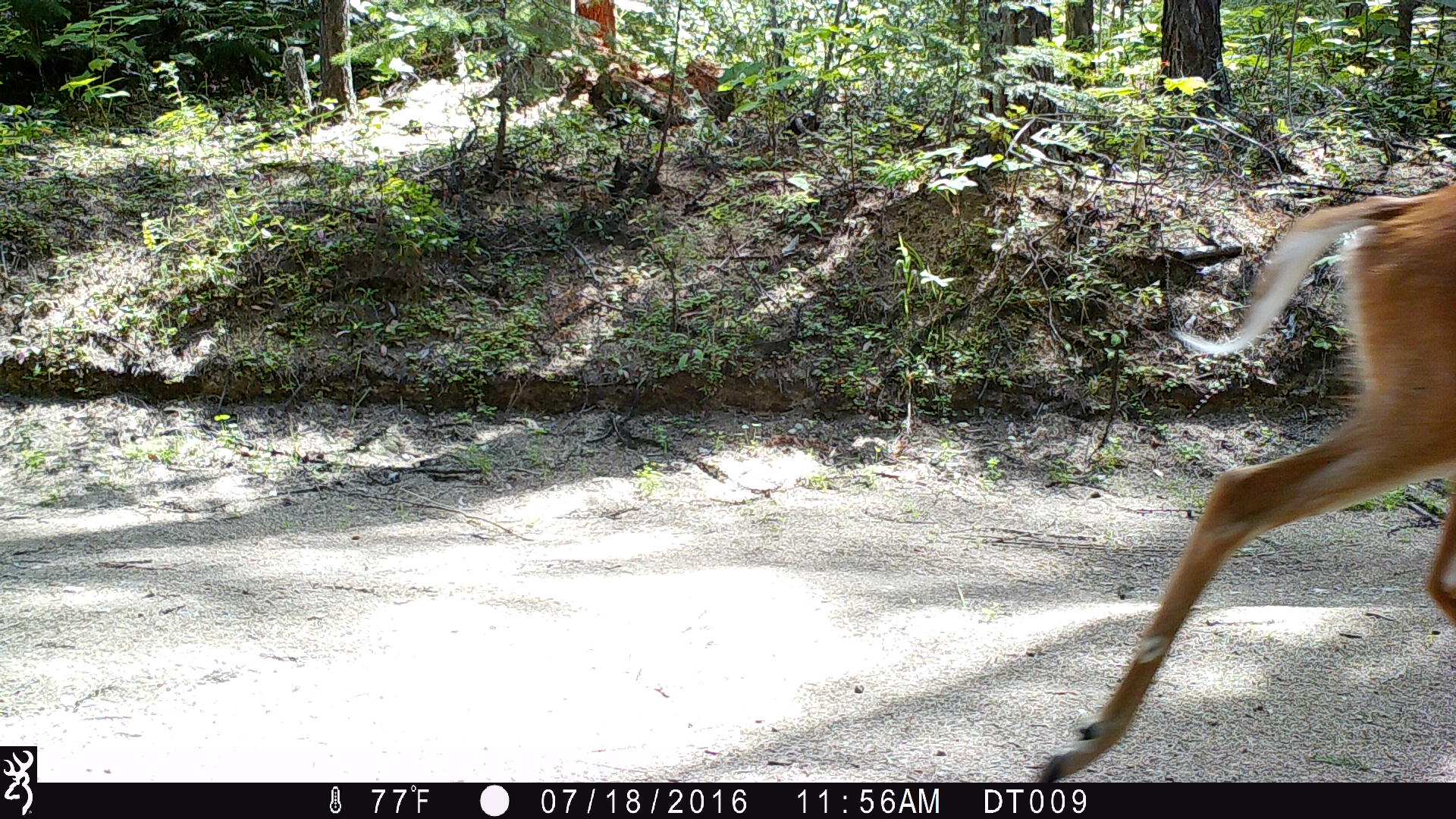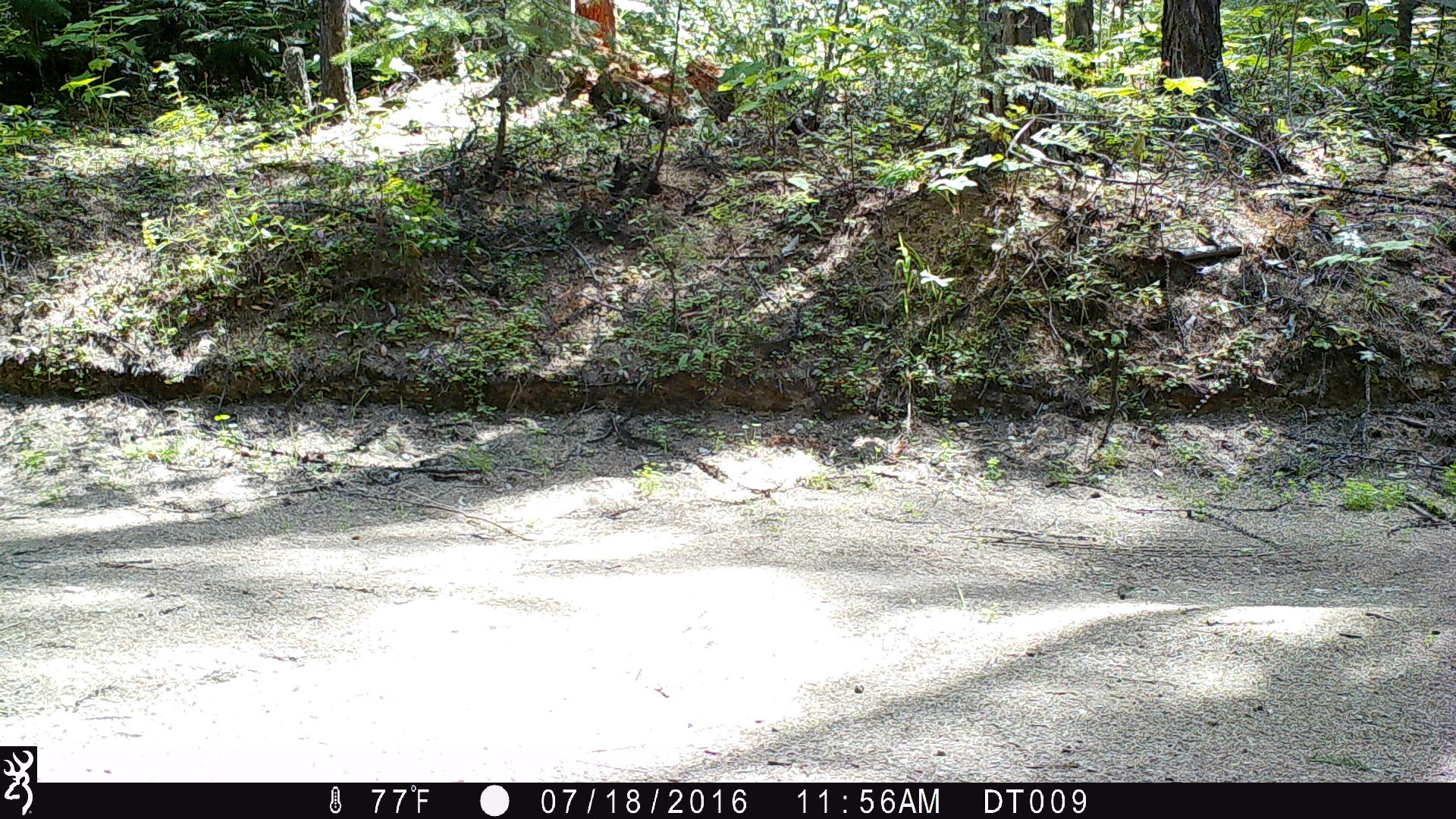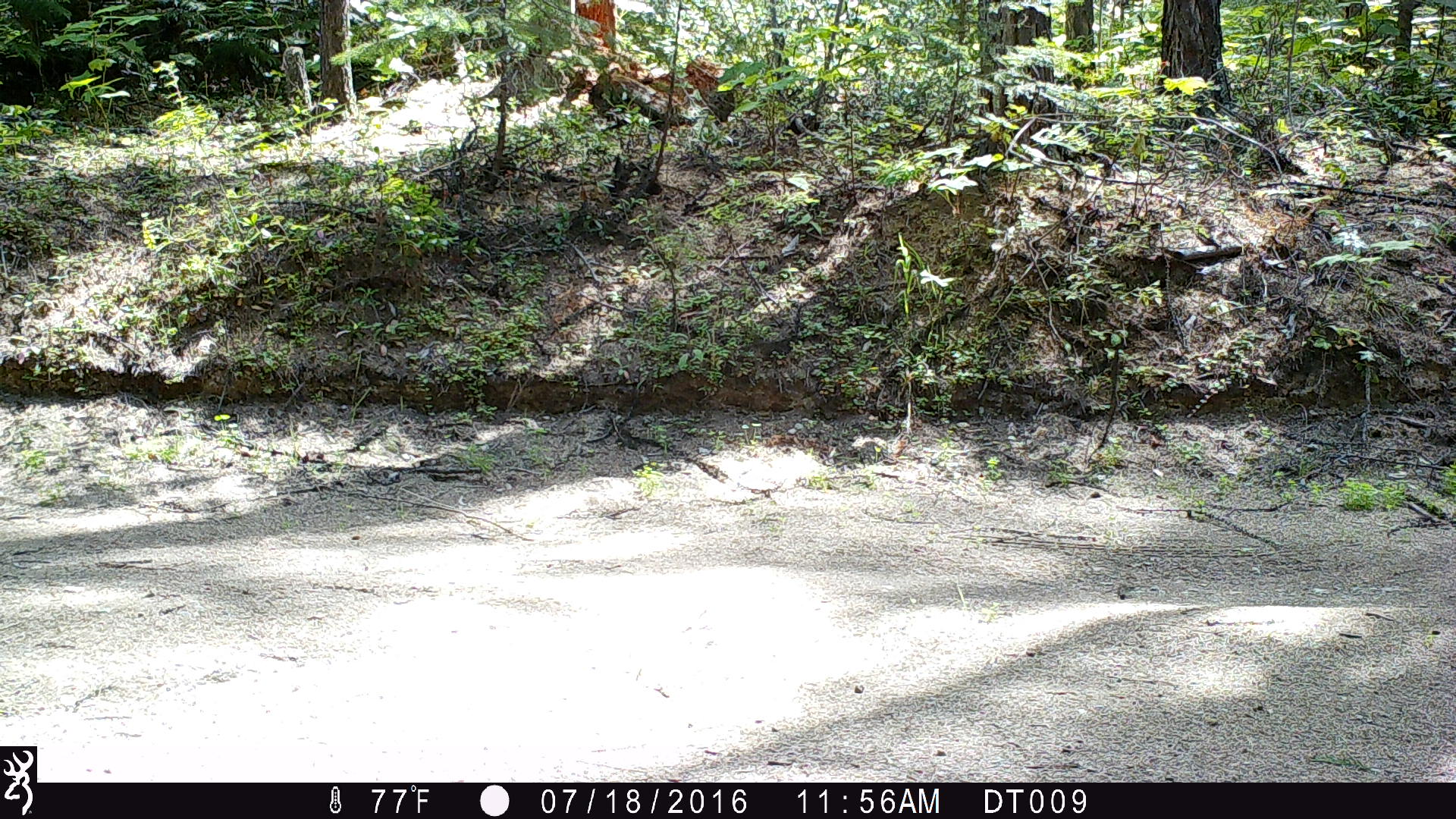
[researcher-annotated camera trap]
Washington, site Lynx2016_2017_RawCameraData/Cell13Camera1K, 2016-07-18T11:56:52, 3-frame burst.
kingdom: Animalia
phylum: Chordata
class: Mammalia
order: Artiodactyla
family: Cervidae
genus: Odocoileus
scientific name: Odocoileus virginianus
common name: white-tailed deer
Odocoileus virginianus (white-tailed deer). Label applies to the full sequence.